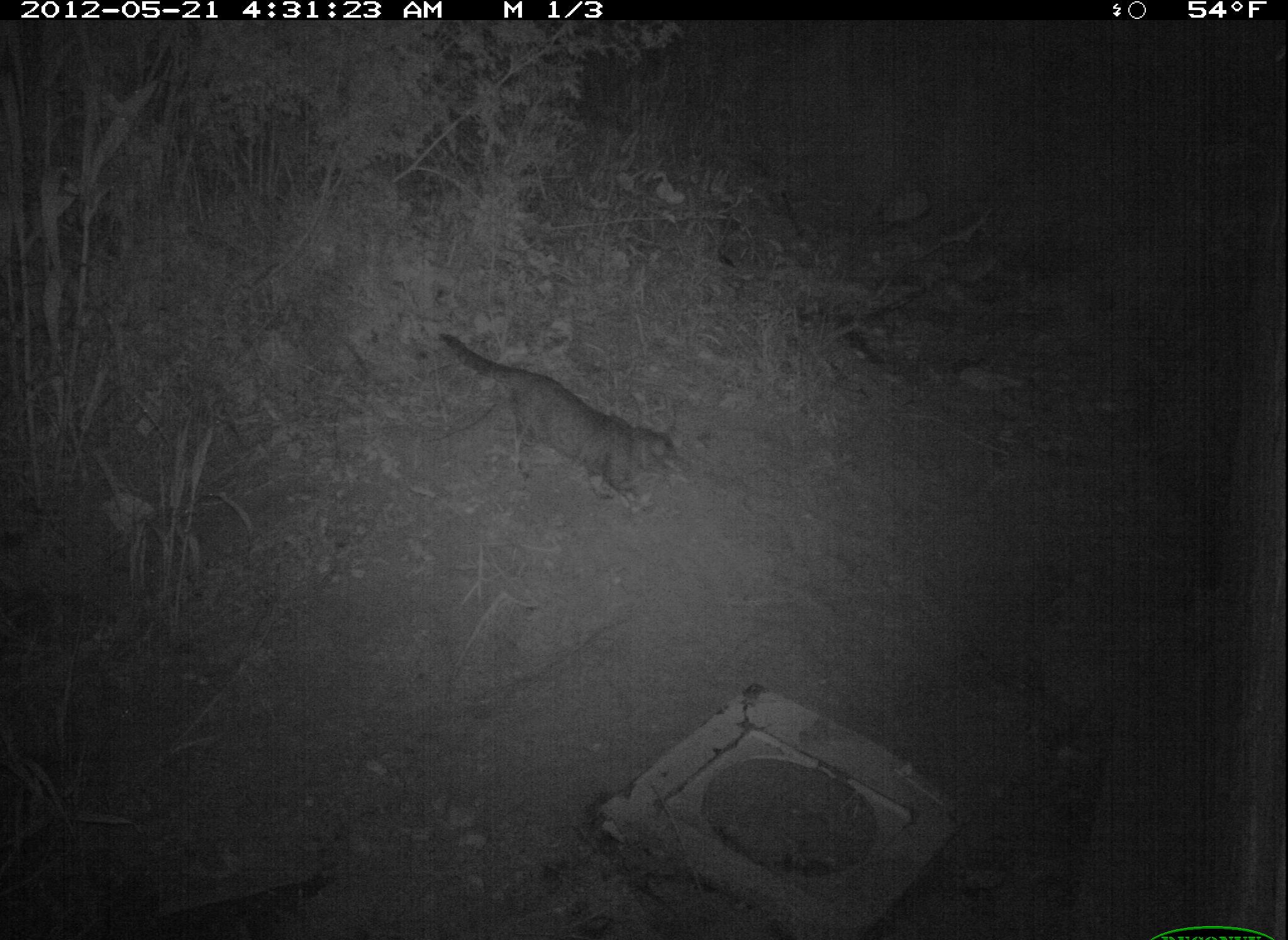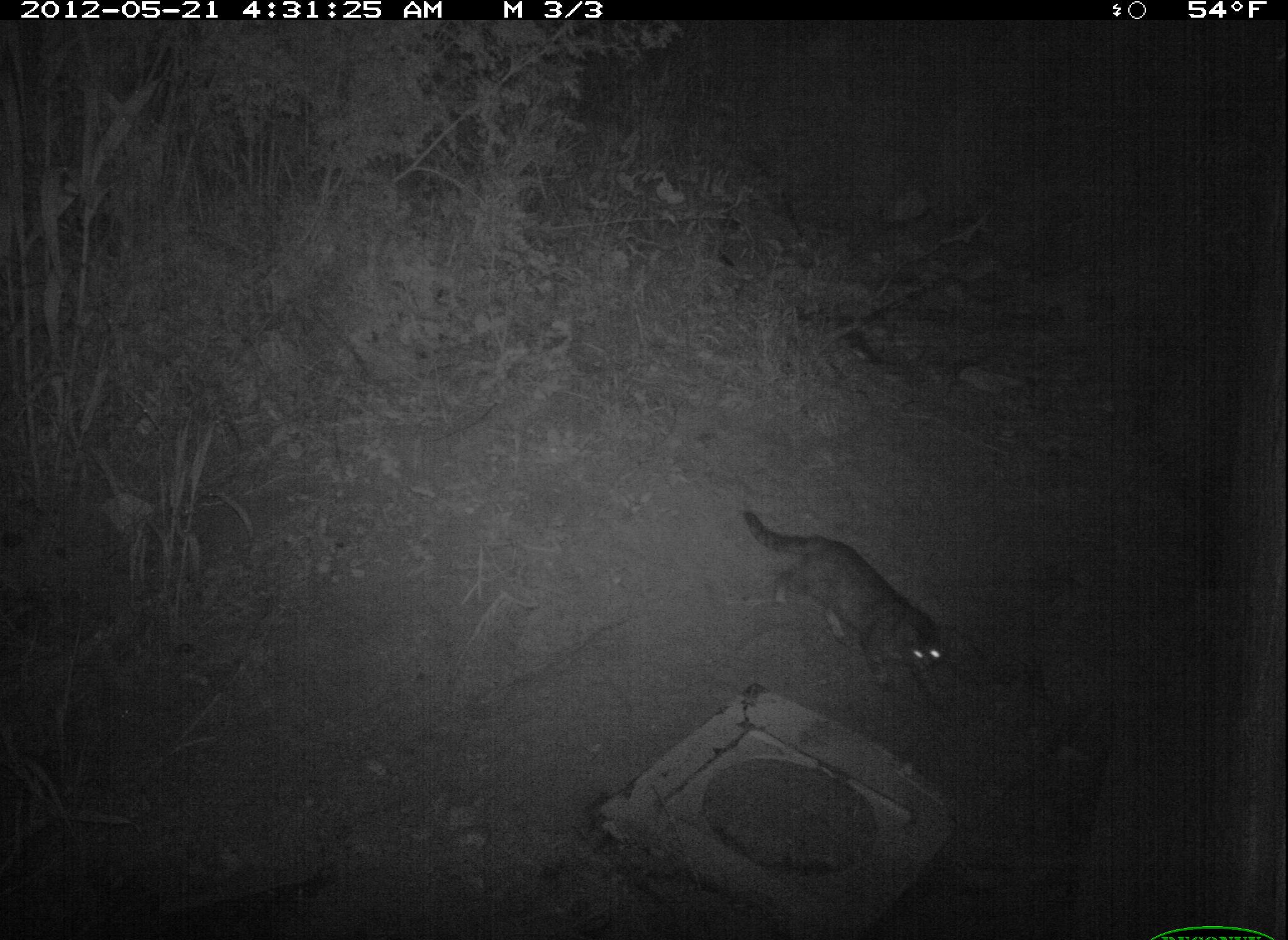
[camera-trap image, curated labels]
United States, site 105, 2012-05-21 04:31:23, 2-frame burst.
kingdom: Animalia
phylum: Chordata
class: Mammalia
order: Carnivora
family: Felidae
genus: Felis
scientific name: Felis catus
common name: cat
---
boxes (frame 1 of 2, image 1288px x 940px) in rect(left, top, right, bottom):
cat: rect(419, 316, 710, 514)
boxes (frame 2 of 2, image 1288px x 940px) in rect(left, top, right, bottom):
cat: rect(742, 504, 966, 701)